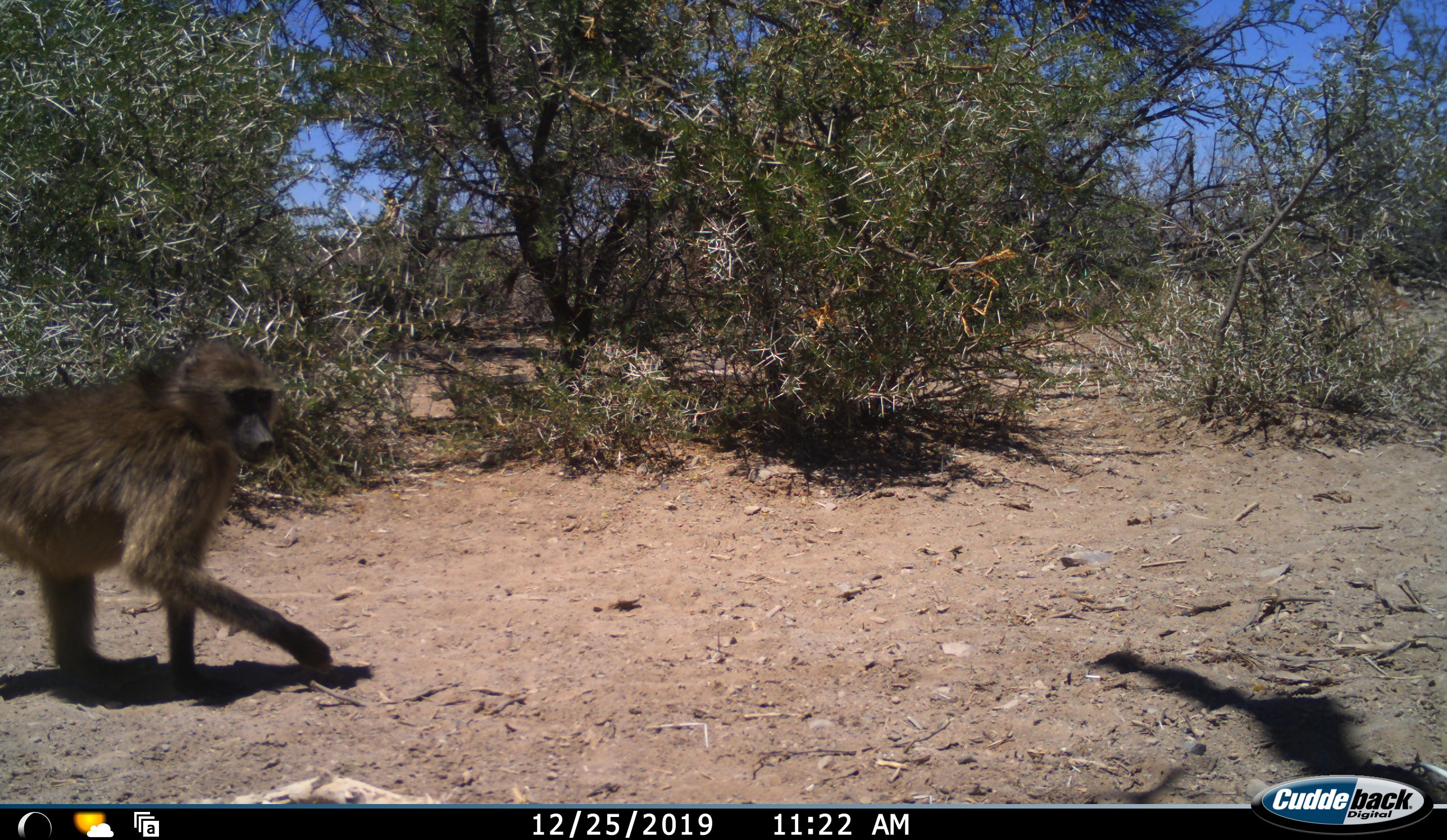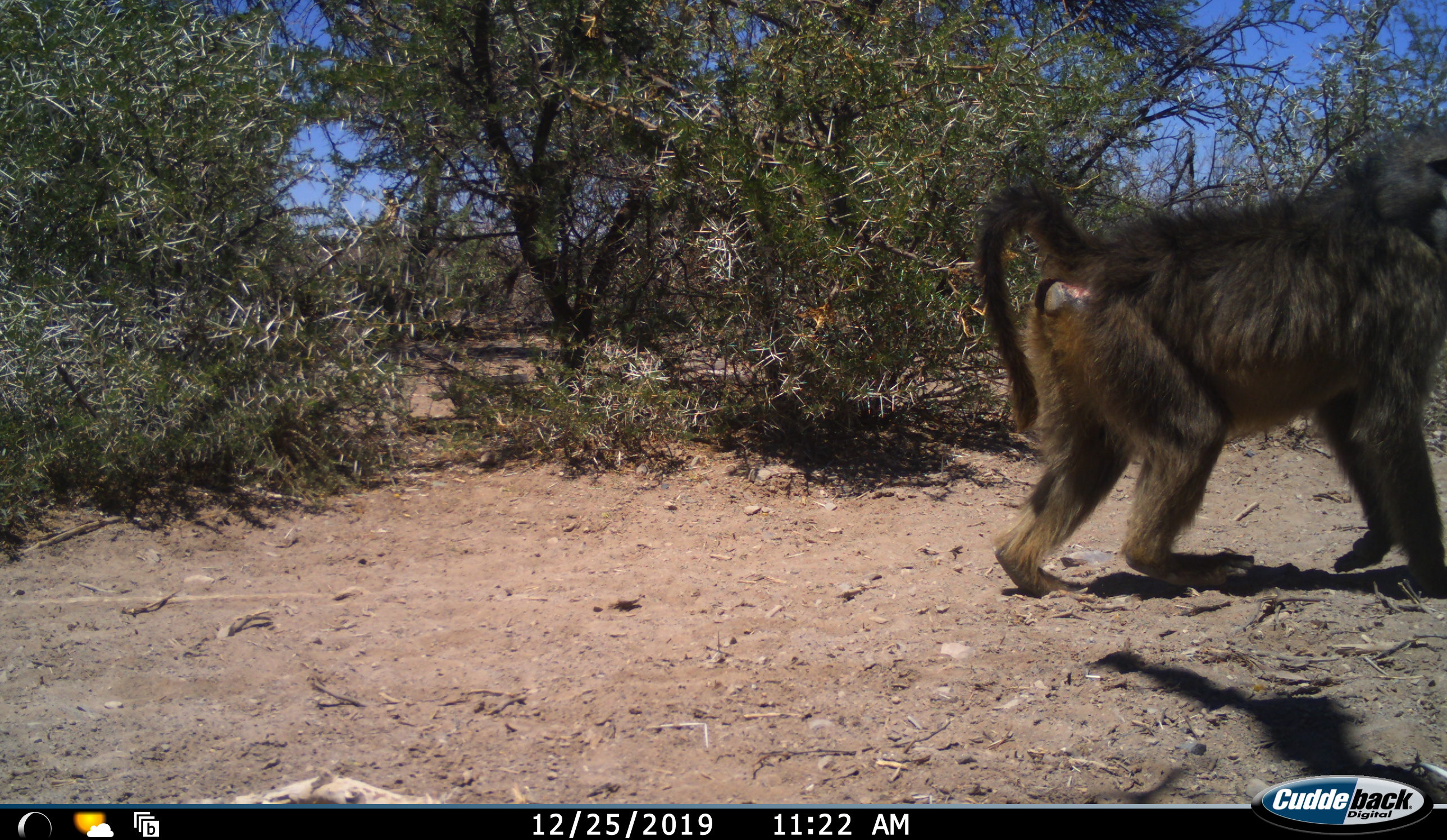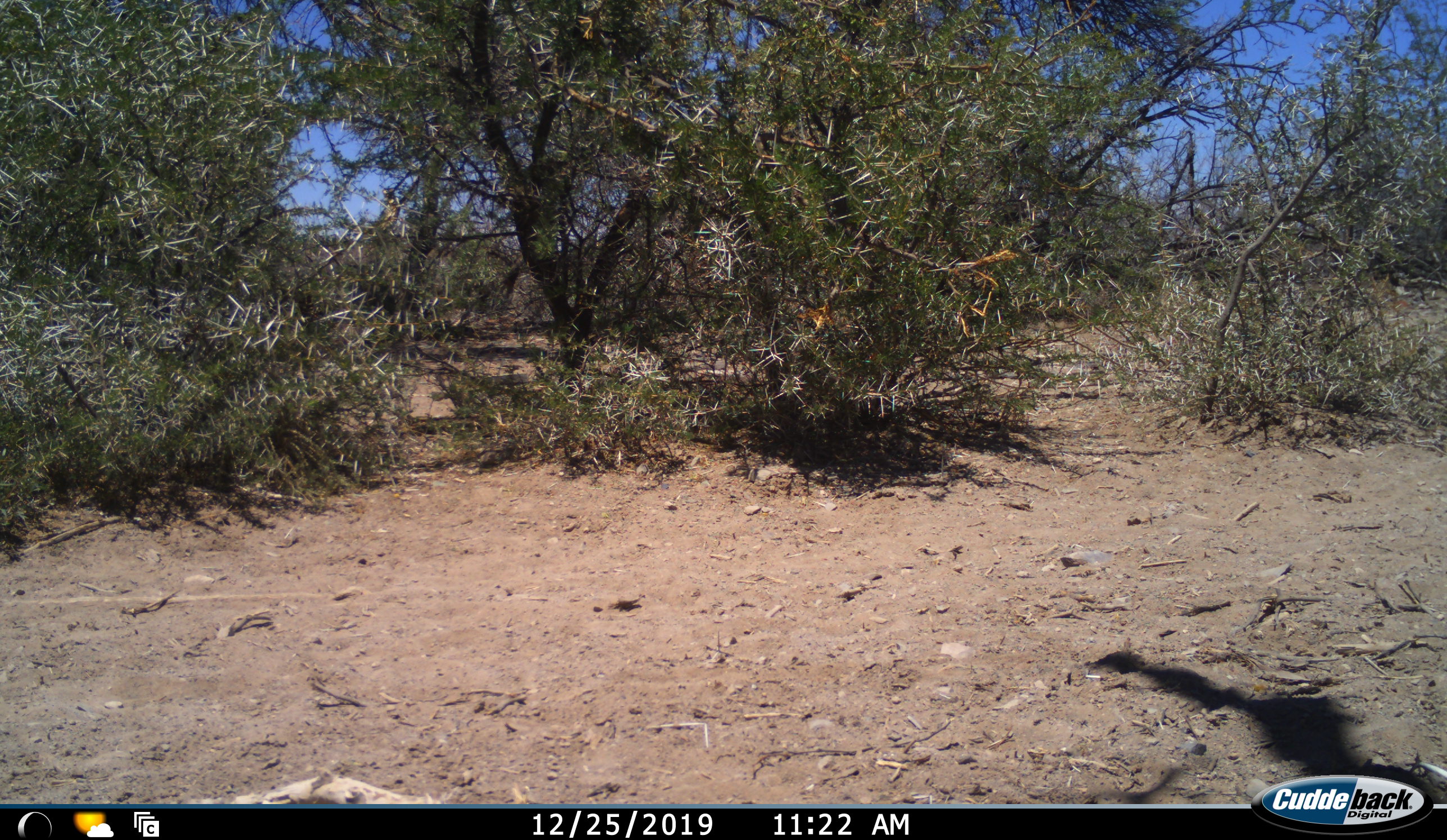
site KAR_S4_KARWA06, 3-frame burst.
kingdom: Animalia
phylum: Chordata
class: Mammalia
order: Primates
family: Cercopithecidae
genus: Papio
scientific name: Papio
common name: baboon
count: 1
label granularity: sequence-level